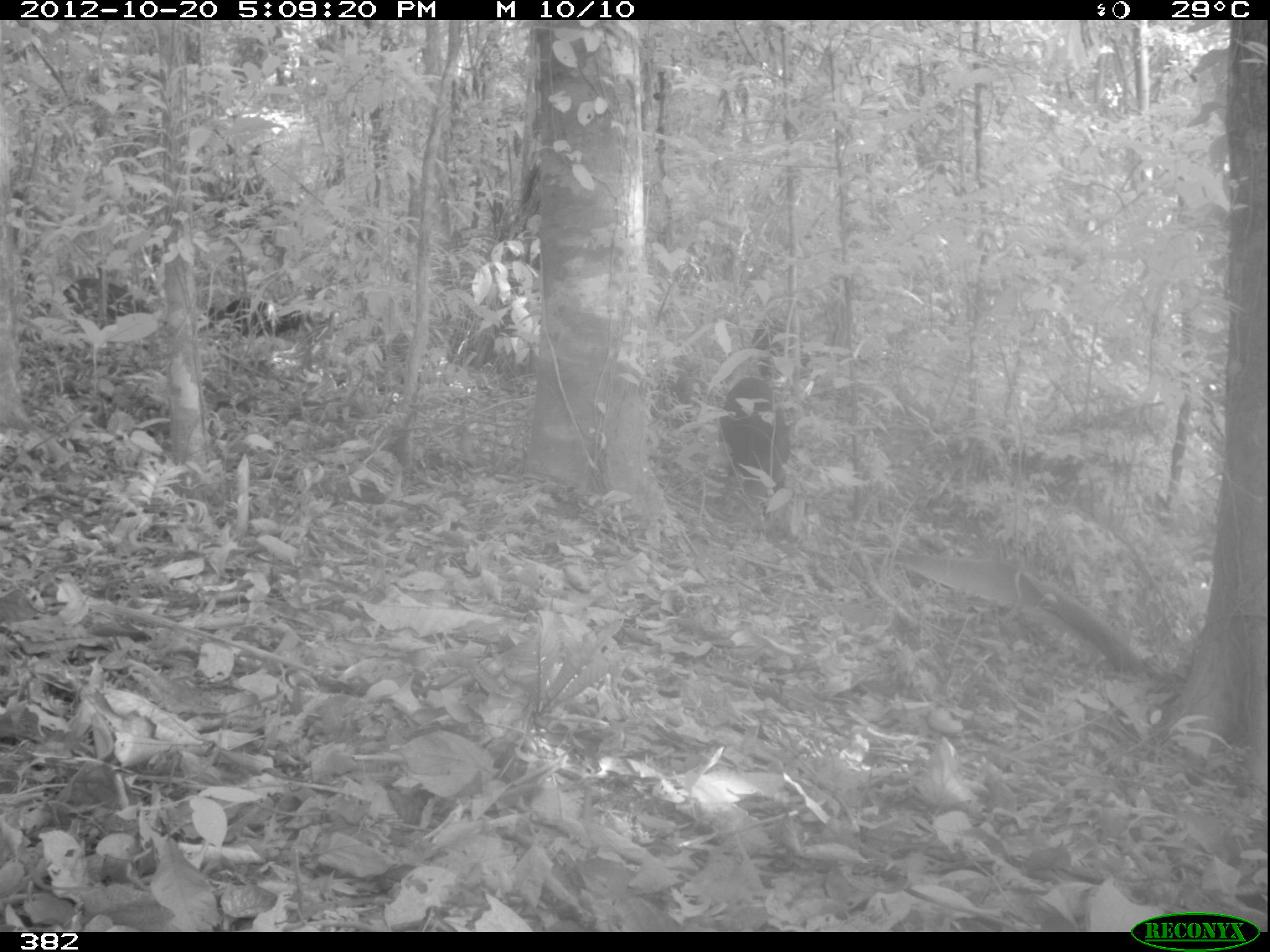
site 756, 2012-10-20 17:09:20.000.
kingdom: Animalia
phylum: Chordata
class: Mammalia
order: Artiodactyla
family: Tayassuidae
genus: Tayassu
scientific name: Tayassu pecari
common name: white-lipped peccary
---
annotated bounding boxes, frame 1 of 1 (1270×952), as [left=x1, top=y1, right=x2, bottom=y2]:
tayassu pecari: [left=721, top=371, right=789, bottom=513]; [left=201, top=295, right=322, bottom=340]; [left=56, top=280, right=147, bottom=331]